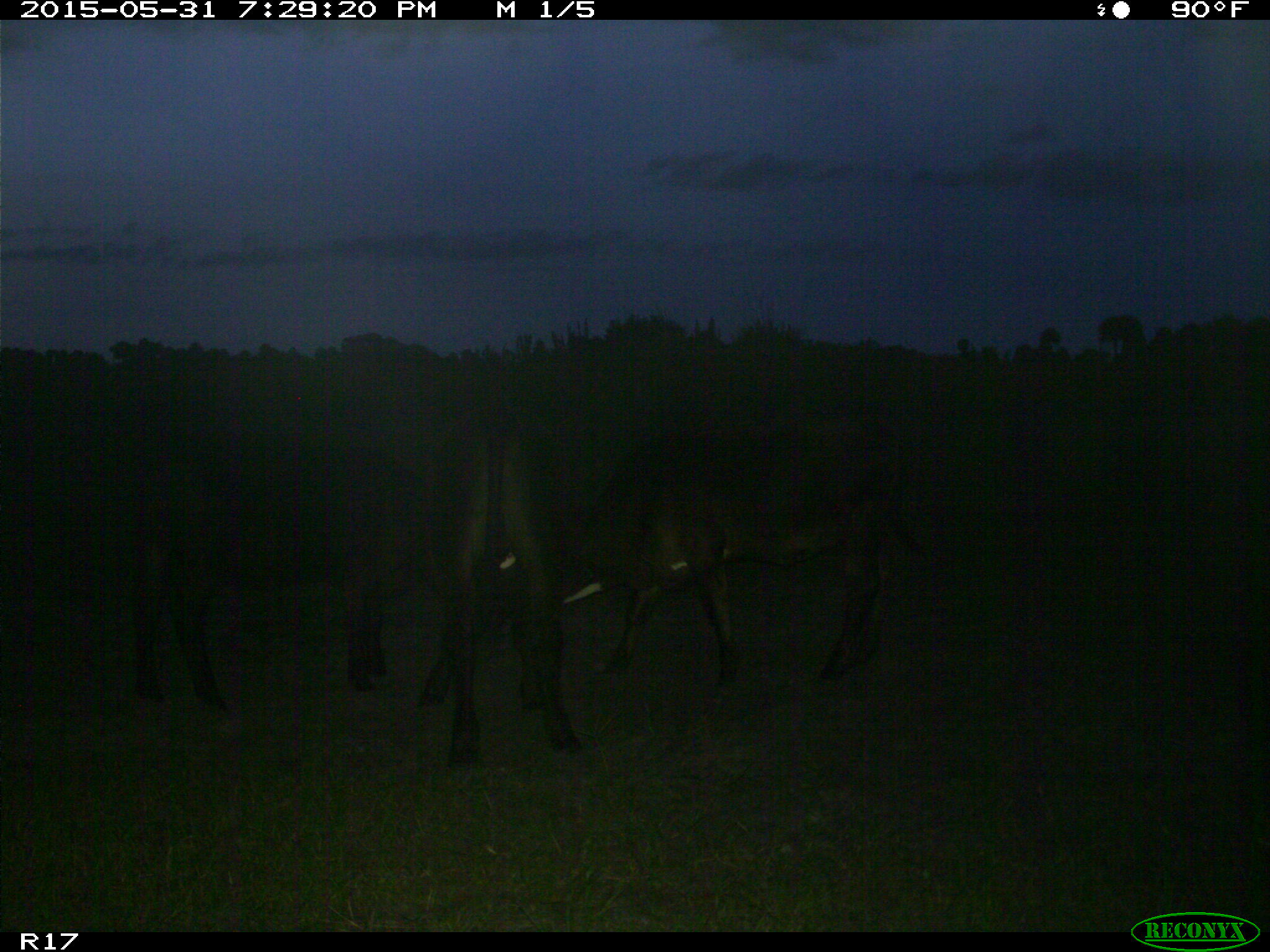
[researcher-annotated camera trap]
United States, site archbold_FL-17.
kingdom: Animalia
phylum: Chordata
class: Mammalia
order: Artiodactyla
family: Bovidae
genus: Bos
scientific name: Bos taurus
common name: domestic cow